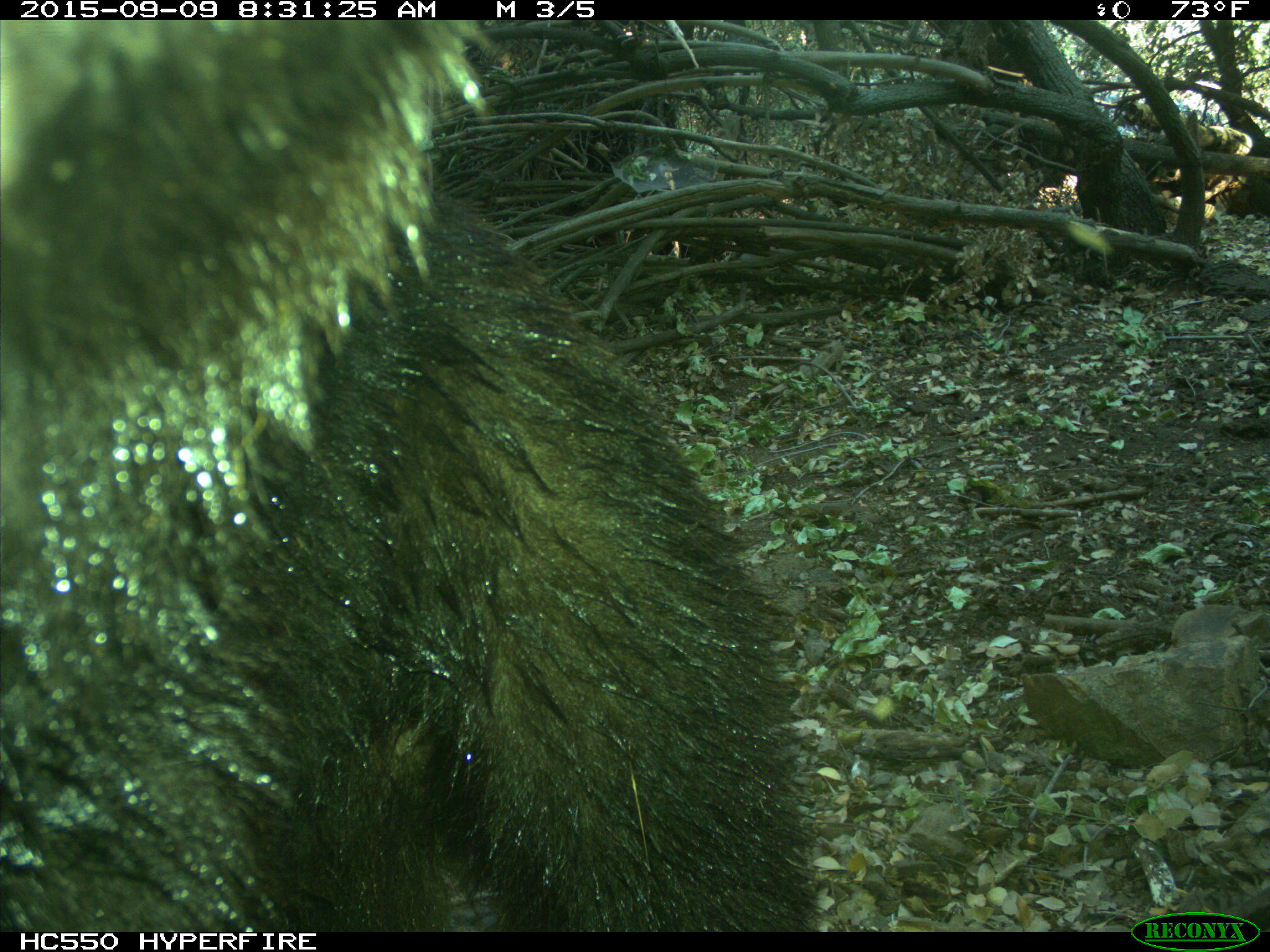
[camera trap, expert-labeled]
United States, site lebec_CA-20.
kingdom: Animalia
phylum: Chordata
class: Mammalia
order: Carnivora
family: Ursidae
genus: Ursus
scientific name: Ursus americanus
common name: american black bear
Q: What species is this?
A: Ursus americanus (american black bear).